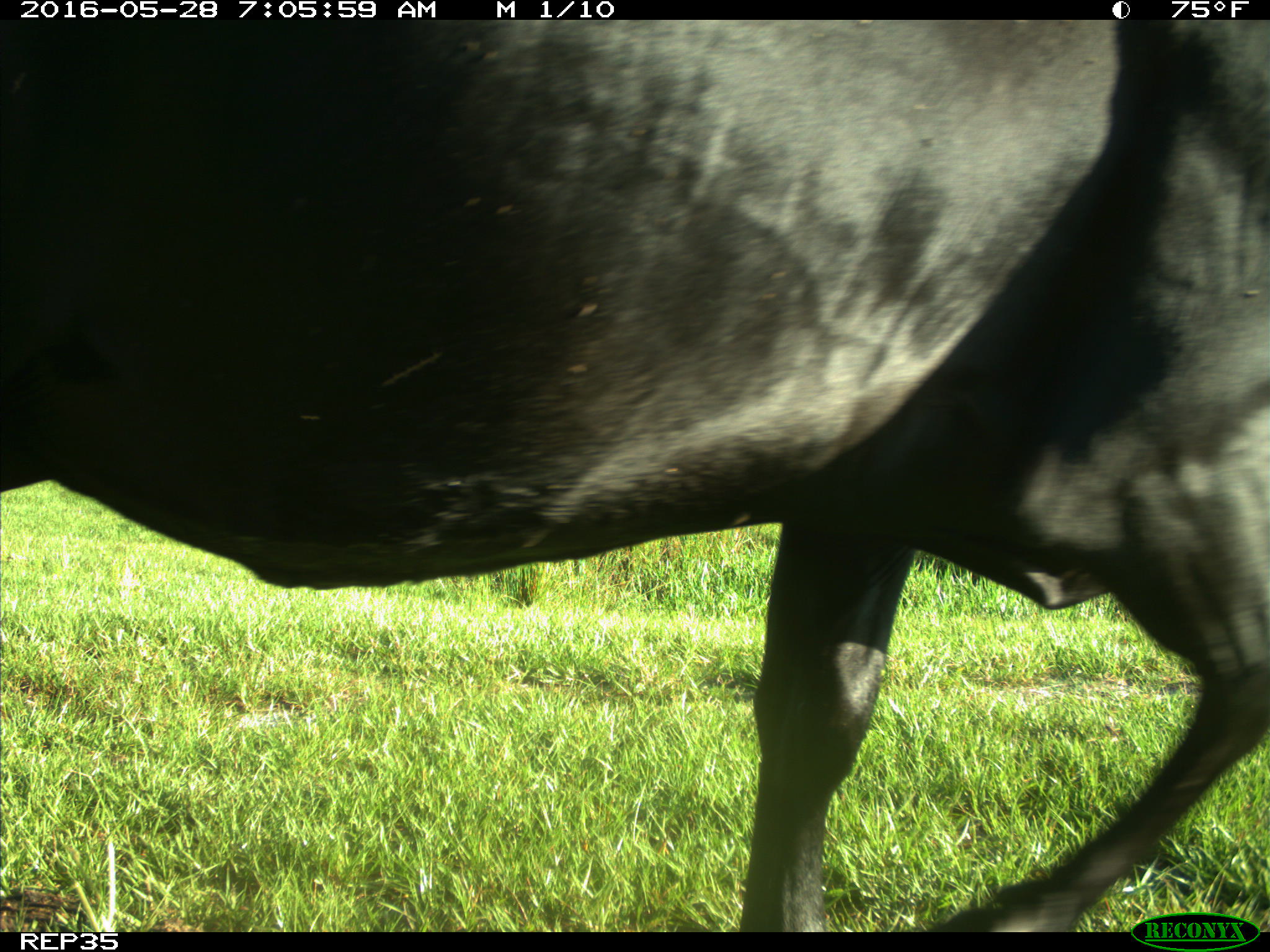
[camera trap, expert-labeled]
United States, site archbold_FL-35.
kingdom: Animalia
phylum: Chordata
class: Mammalia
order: Artiodactyla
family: Bovidae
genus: Bos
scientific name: Bos taurus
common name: domestic cow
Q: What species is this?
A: Bos taurus (domestic cow).